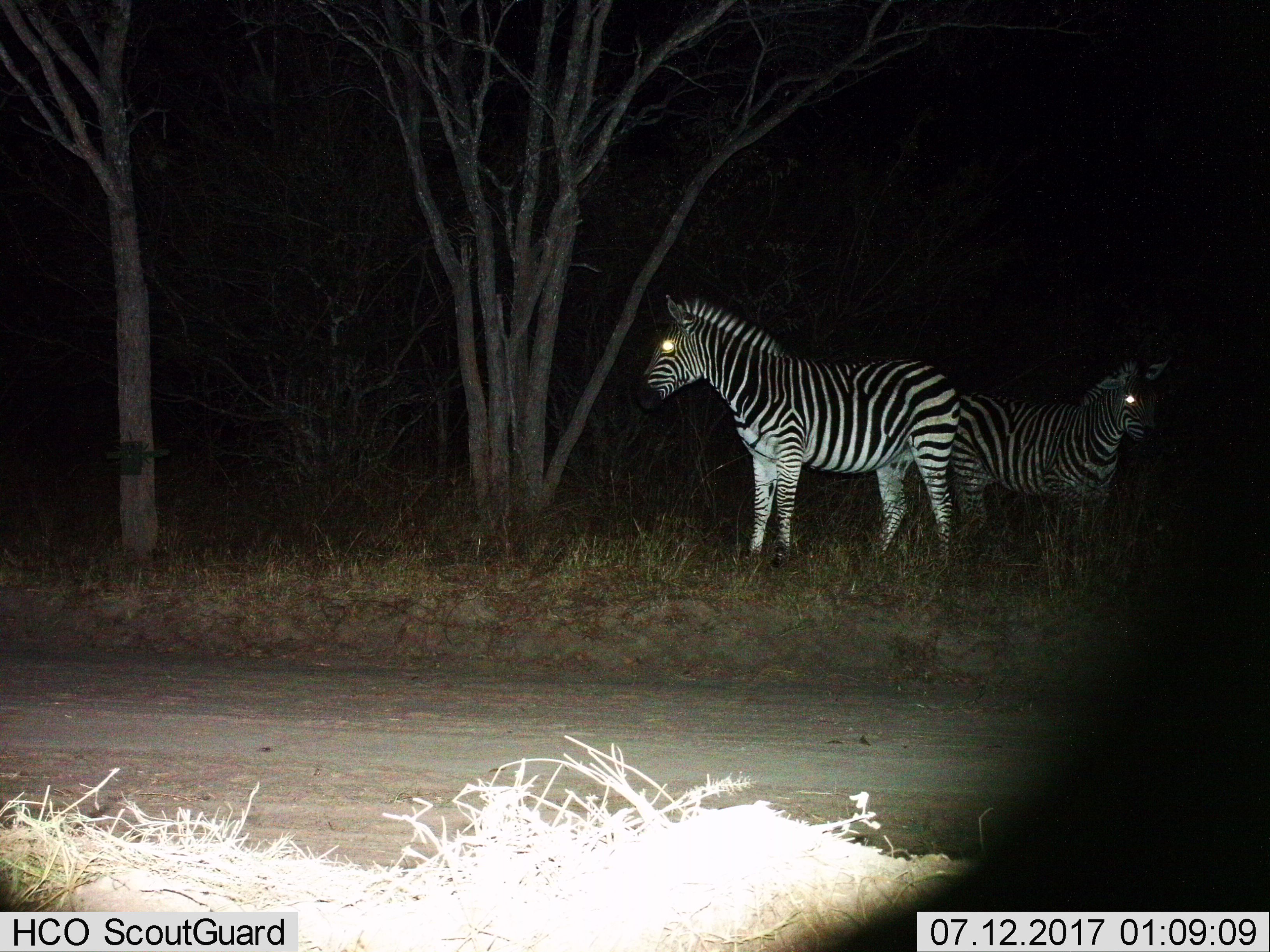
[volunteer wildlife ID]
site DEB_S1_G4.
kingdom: Animalia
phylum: Chordata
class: Mammalia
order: Perissodactyla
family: Equidae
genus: Equus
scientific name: Equus quagga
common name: plains zebra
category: zebraplains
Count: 2.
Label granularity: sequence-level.